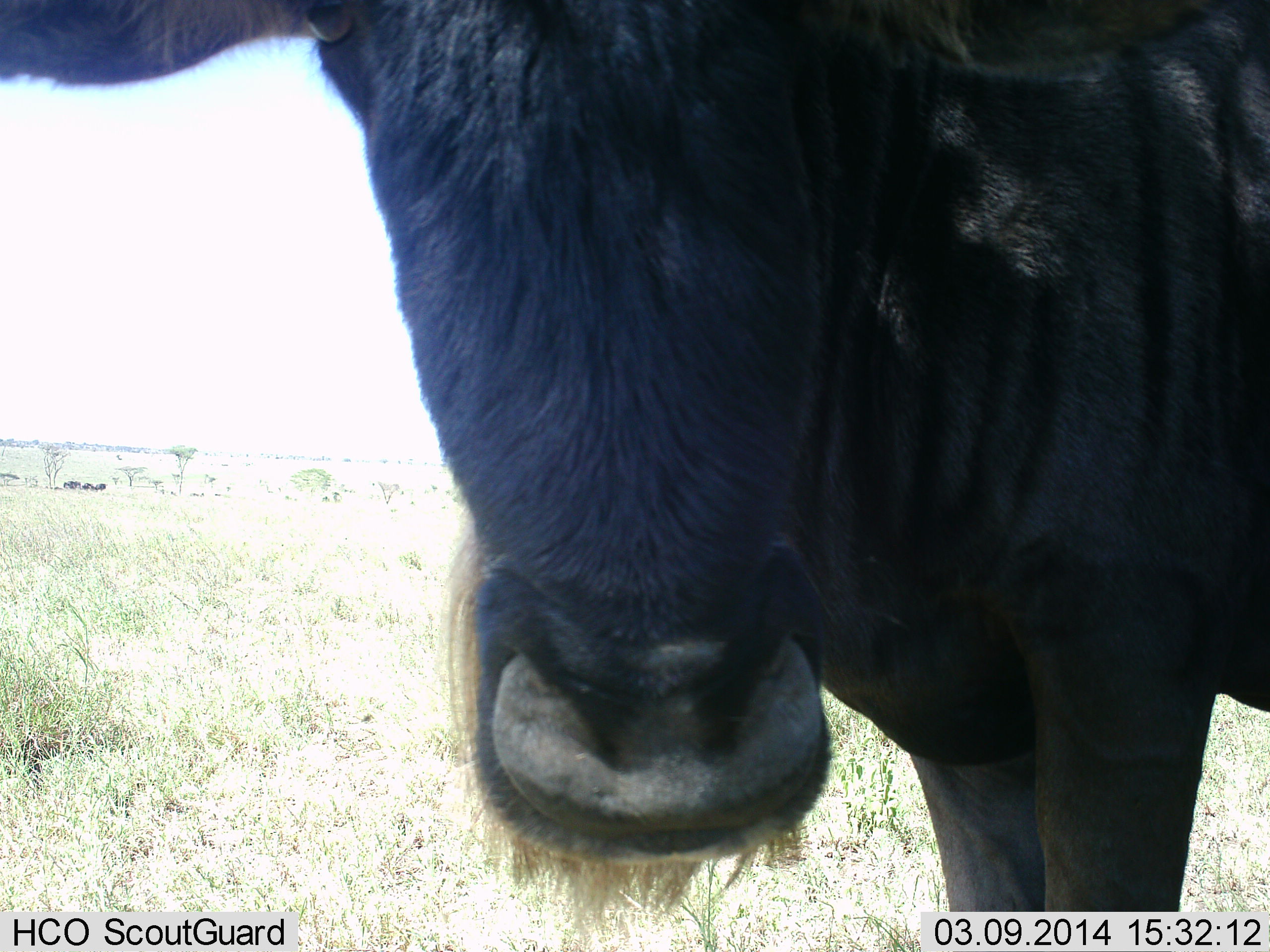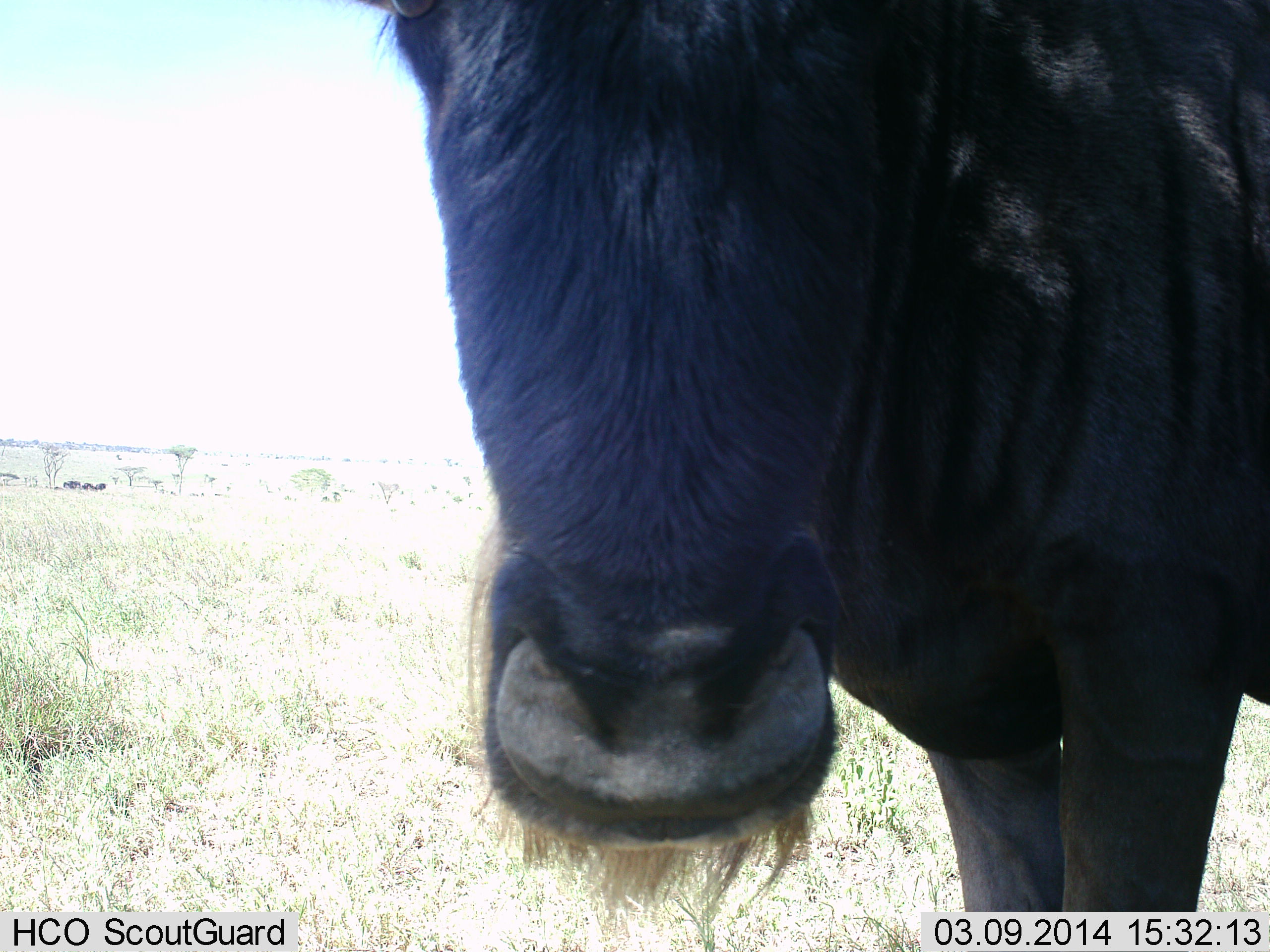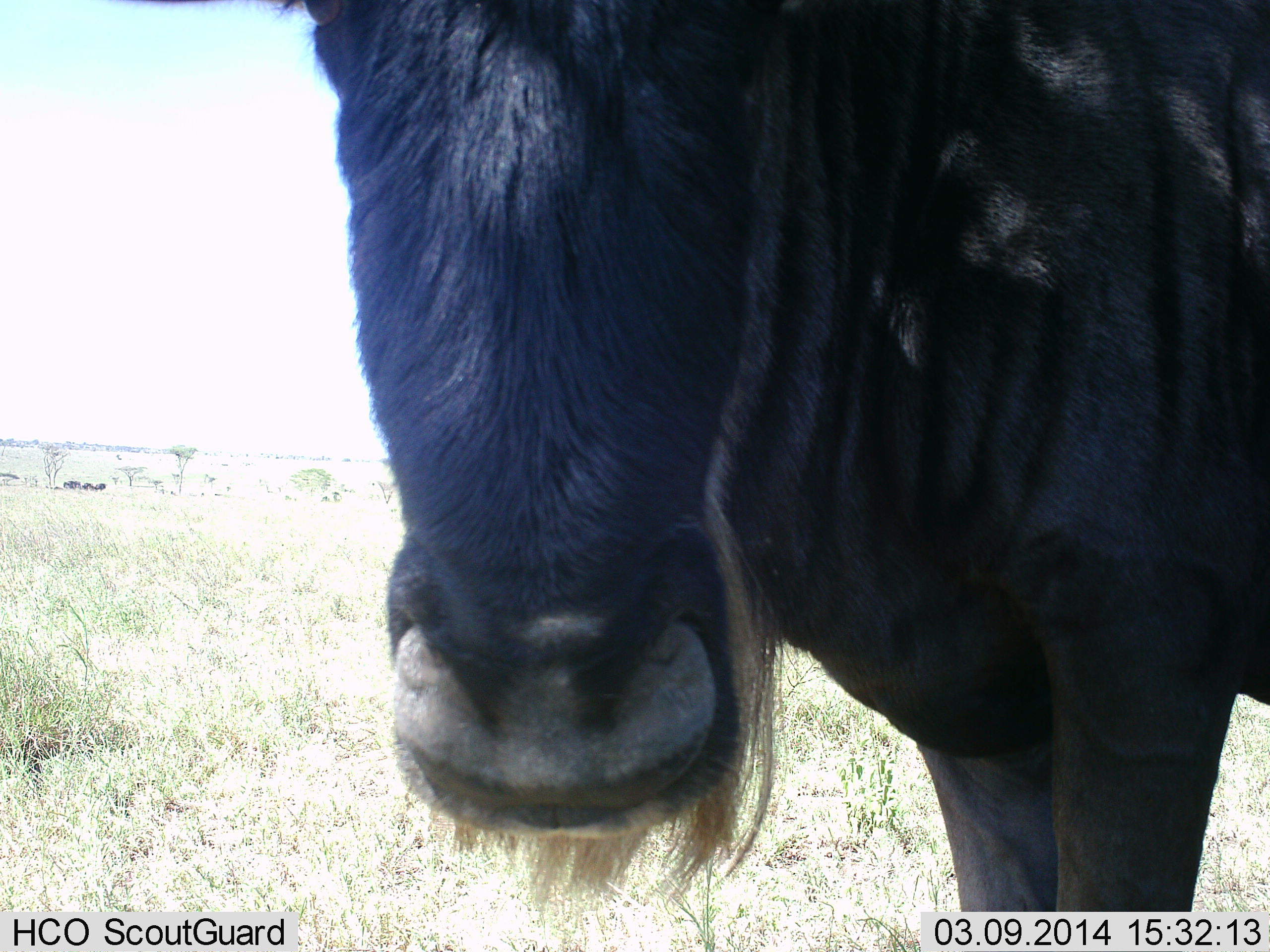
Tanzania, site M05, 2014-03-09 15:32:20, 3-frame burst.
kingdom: Animalia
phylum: Chordata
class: Mammalia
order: Artiodactyla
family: Bovidae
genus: Connochaetes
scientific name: Connochaetes taurinus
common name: blue wildebeest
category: wildebeest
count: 1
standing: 100%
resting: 0%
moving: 0%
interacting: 0%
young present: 0%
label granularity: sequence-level